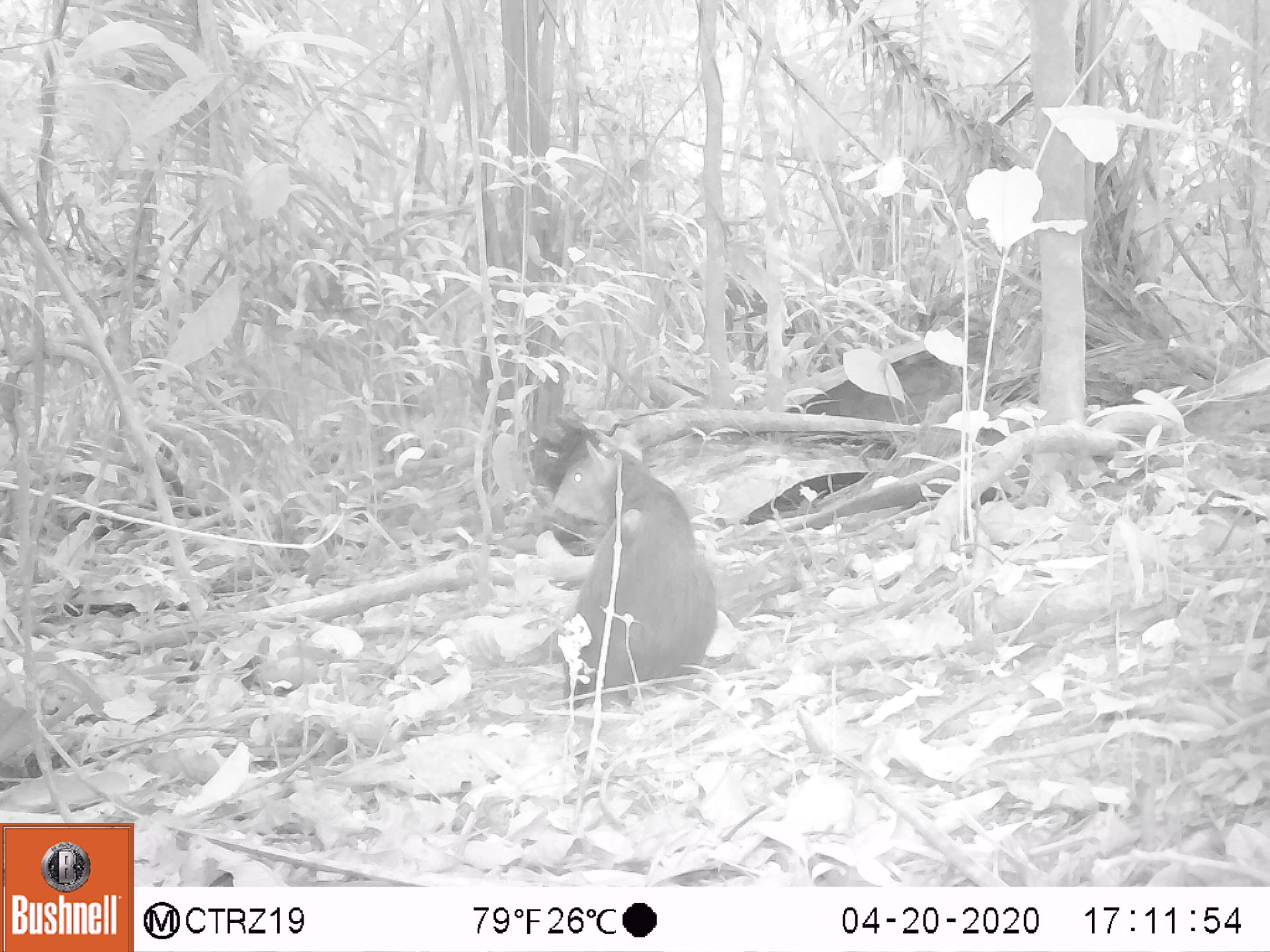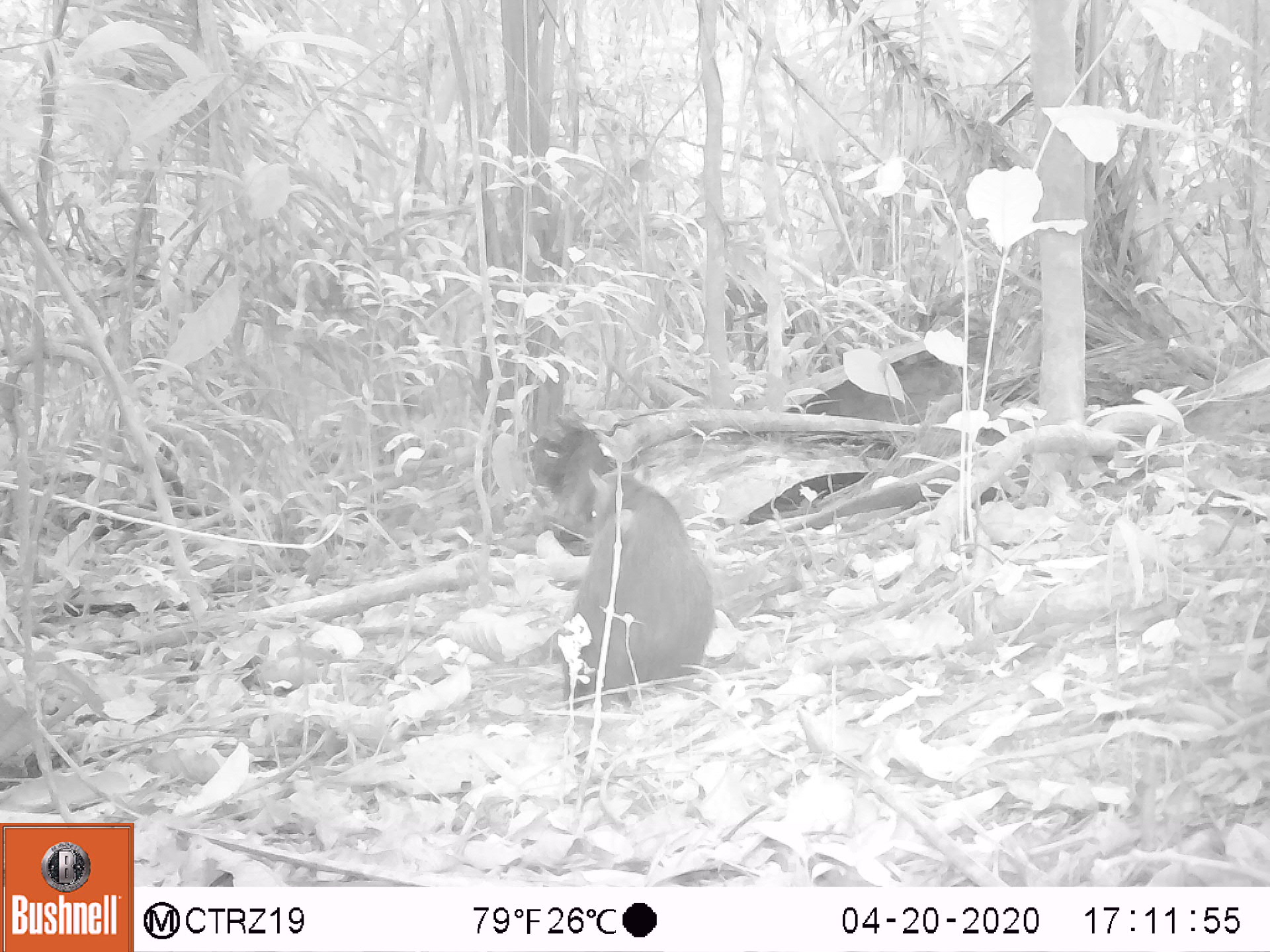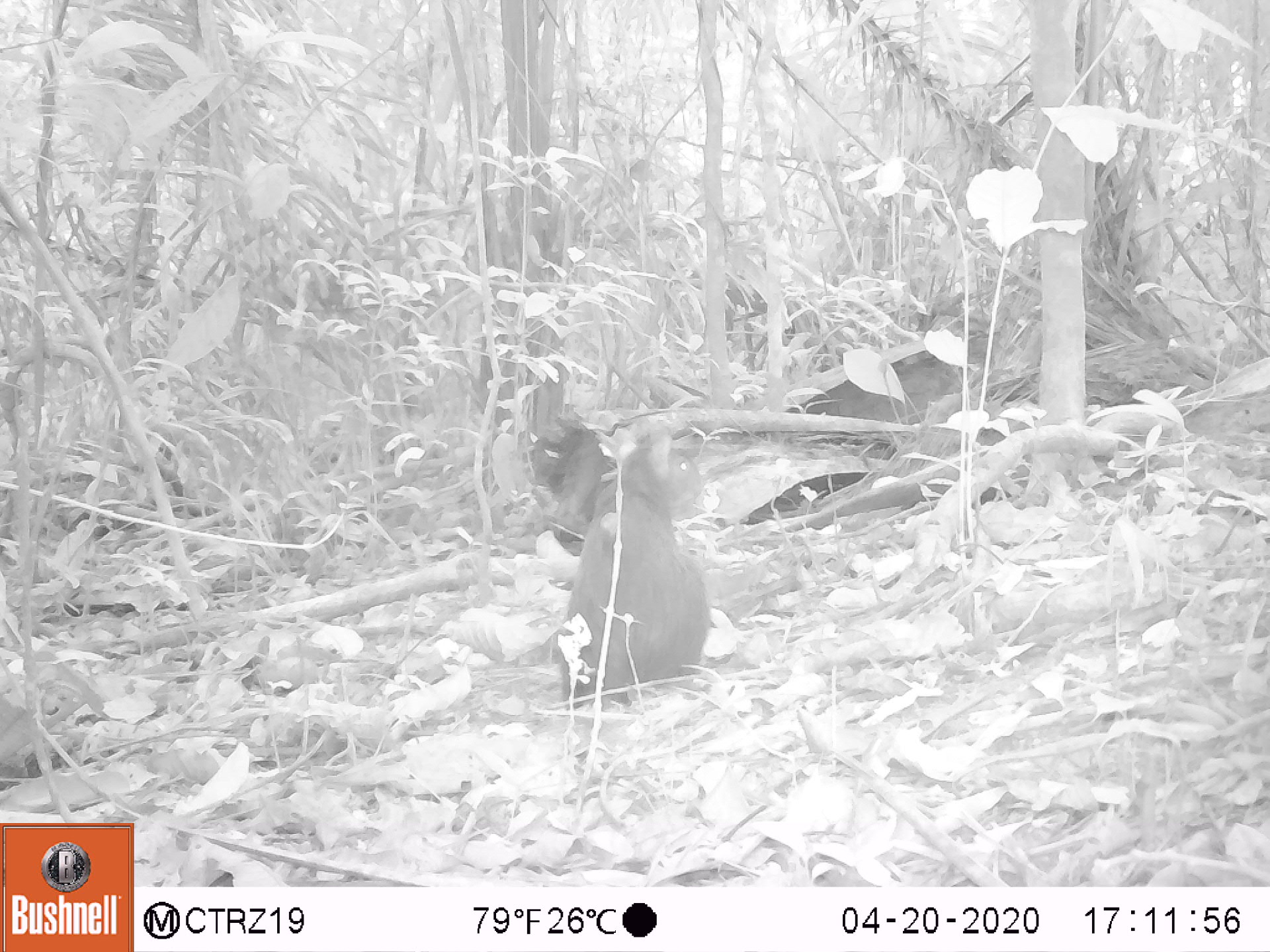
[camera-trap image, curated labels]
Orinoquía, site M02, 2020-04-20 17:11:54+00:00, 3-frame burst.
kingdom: Animalia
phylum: Chordata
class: Mammalia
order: Rodentia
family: Dasyproctidae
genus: Dasyprocta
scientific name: Dasyprocta fuliginosa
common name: black agouti